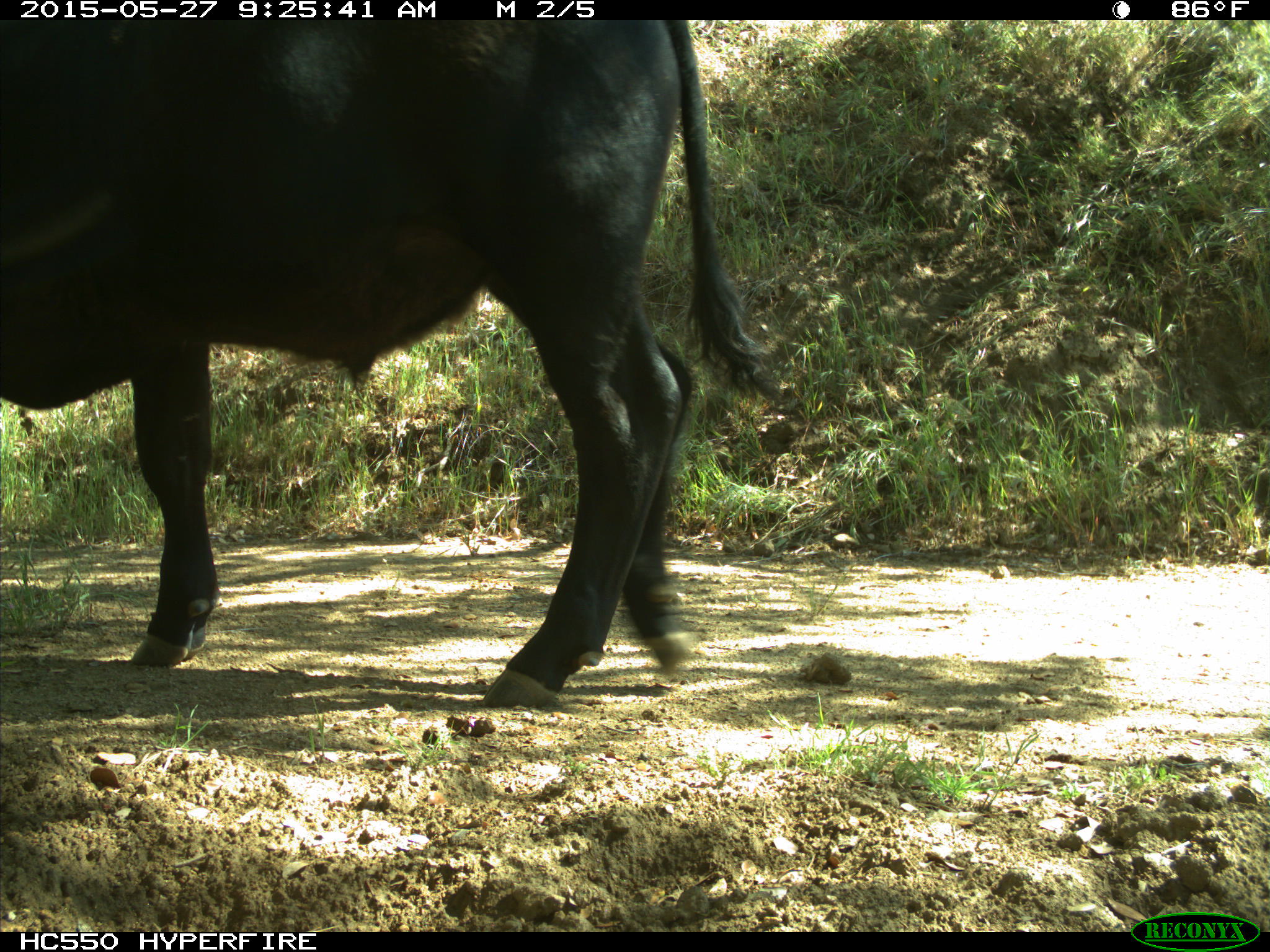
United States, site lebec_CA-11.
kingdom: Animalia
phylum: Chordata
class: Mammalia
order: Artiodactyla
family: Bovidae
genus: Bos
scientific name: Bos taurus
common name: domestic cow